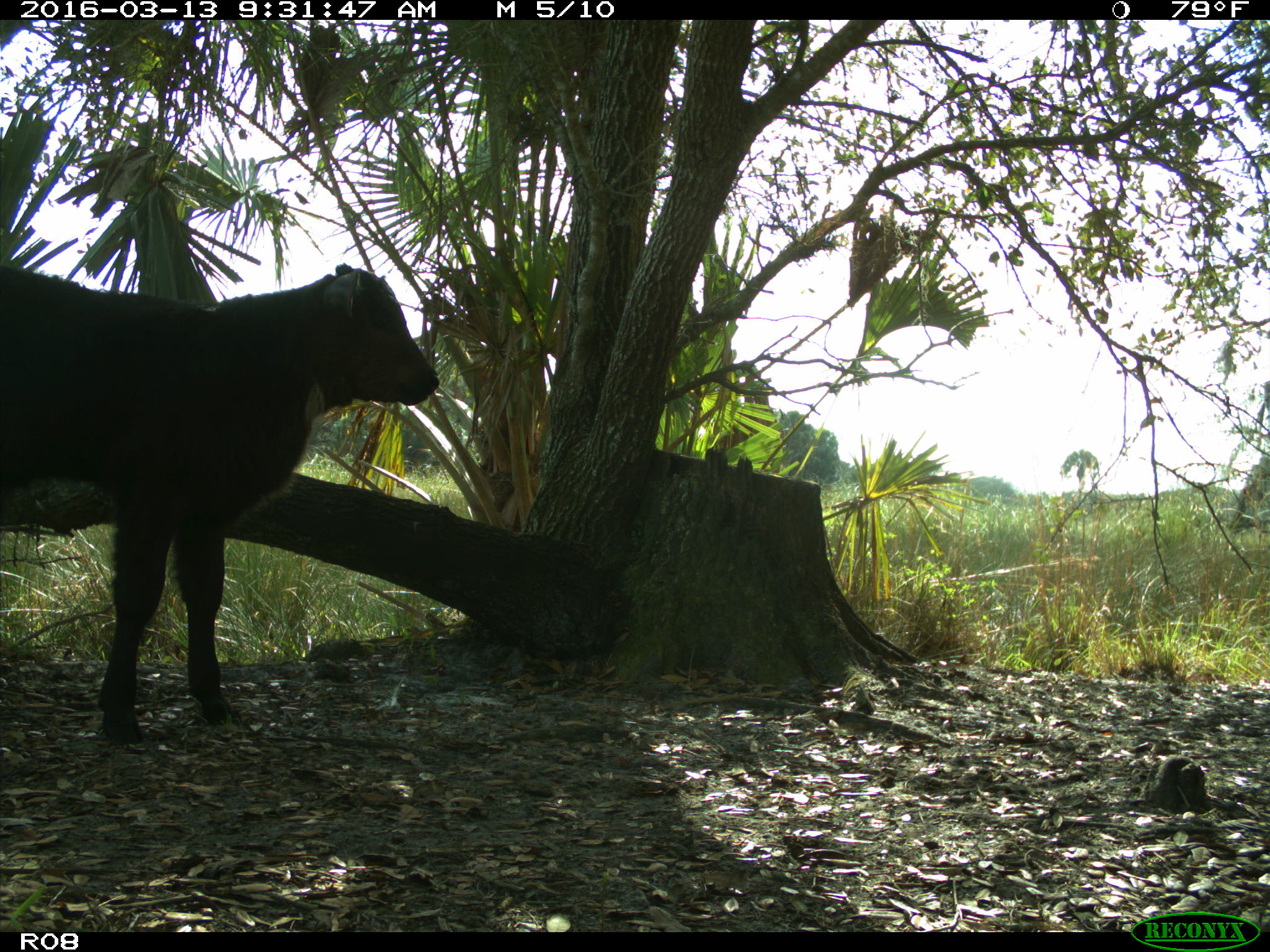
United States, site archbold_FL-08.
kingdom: Animalia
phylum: Chordata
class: Mammalia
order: Artiodactyla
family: Bovidae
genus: Bos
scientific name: Bos taurus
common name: domestic cow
Bos taurus (domestic cow).